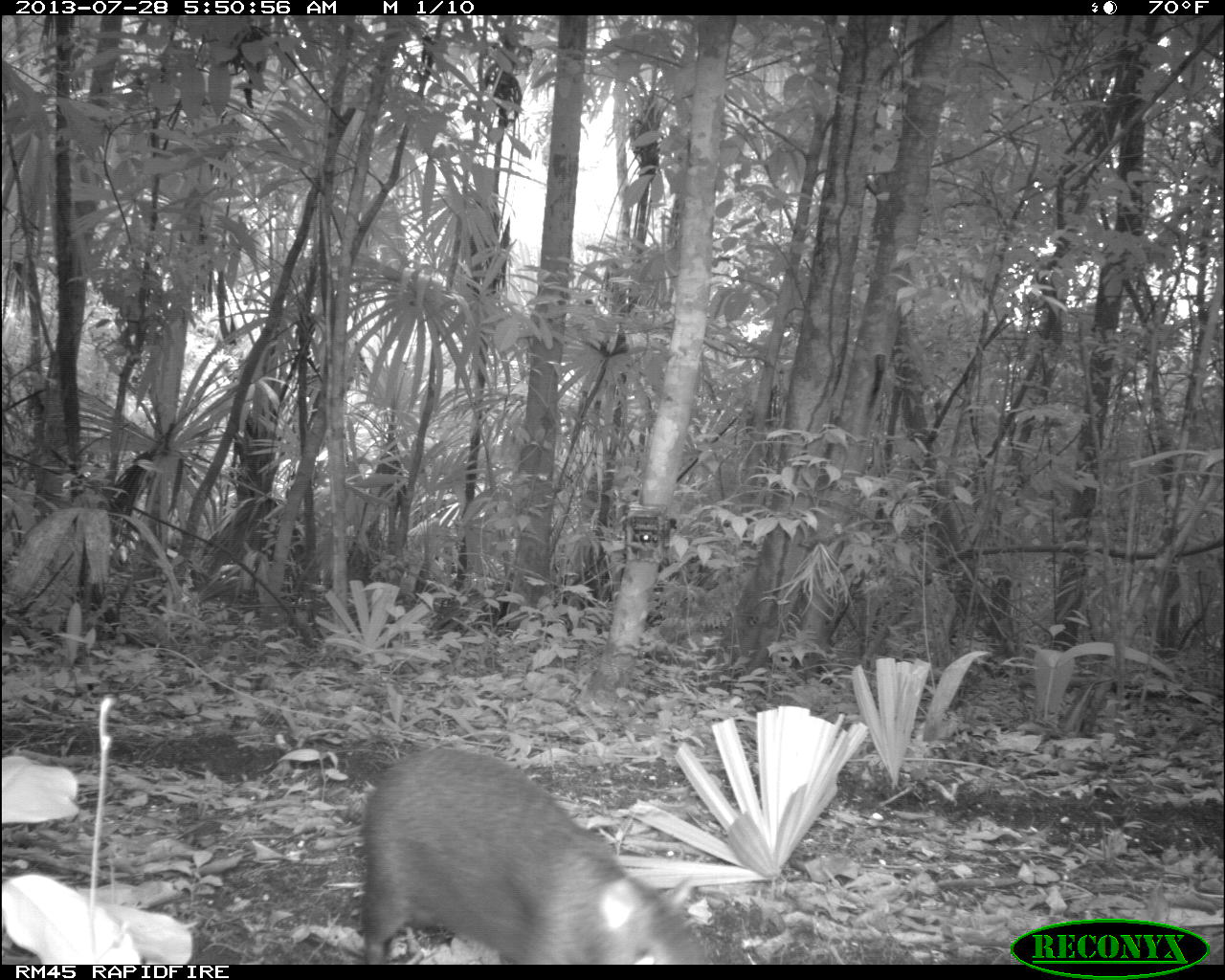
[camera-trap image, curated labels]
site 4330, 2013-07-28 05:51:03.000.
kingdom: Animalia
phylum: Chordata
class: Mammalia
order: Rodentia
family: Dasyproctidae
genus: Dasyprocta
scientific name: Dasyprocta punctata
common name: central american agouti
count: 1